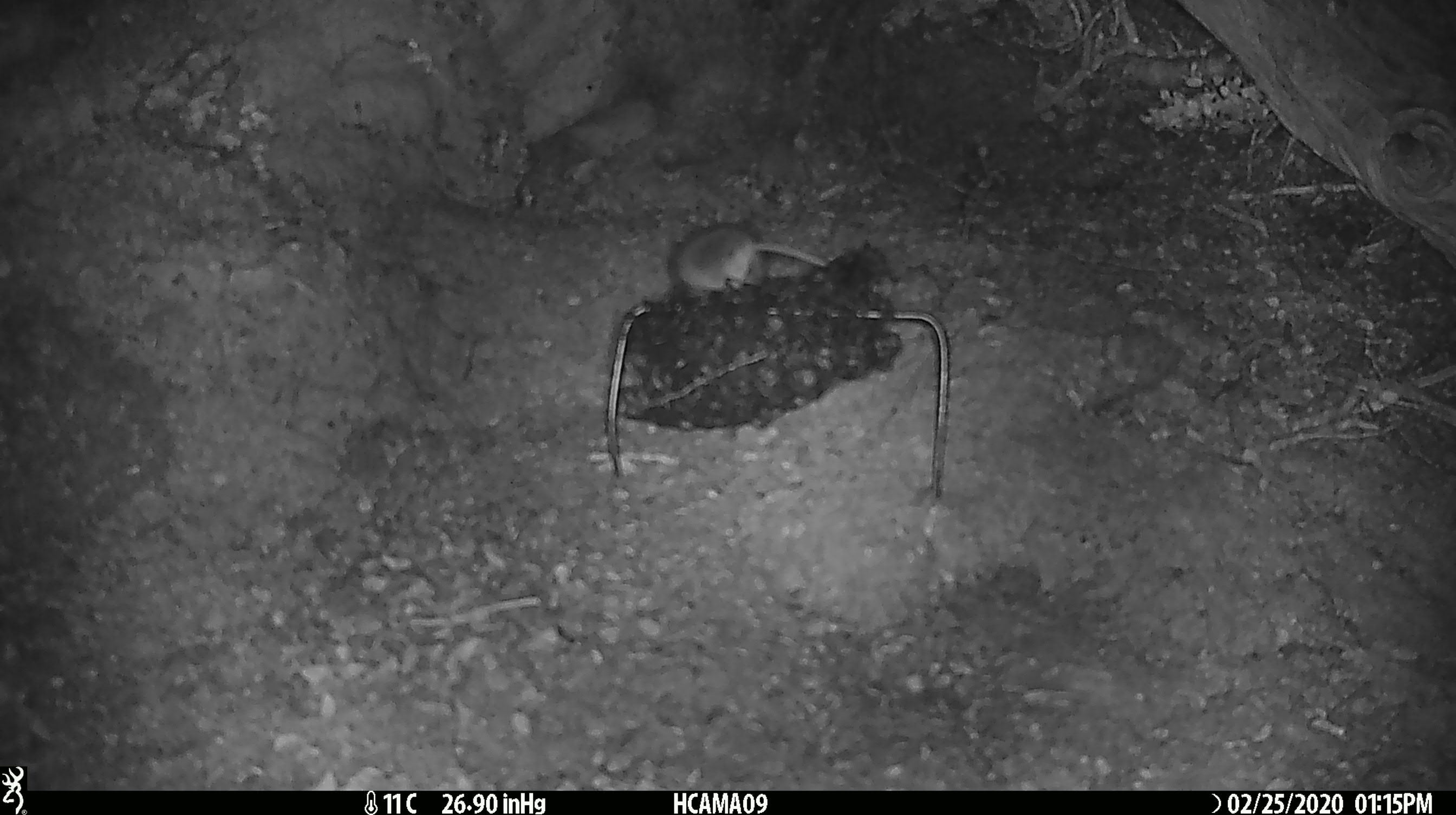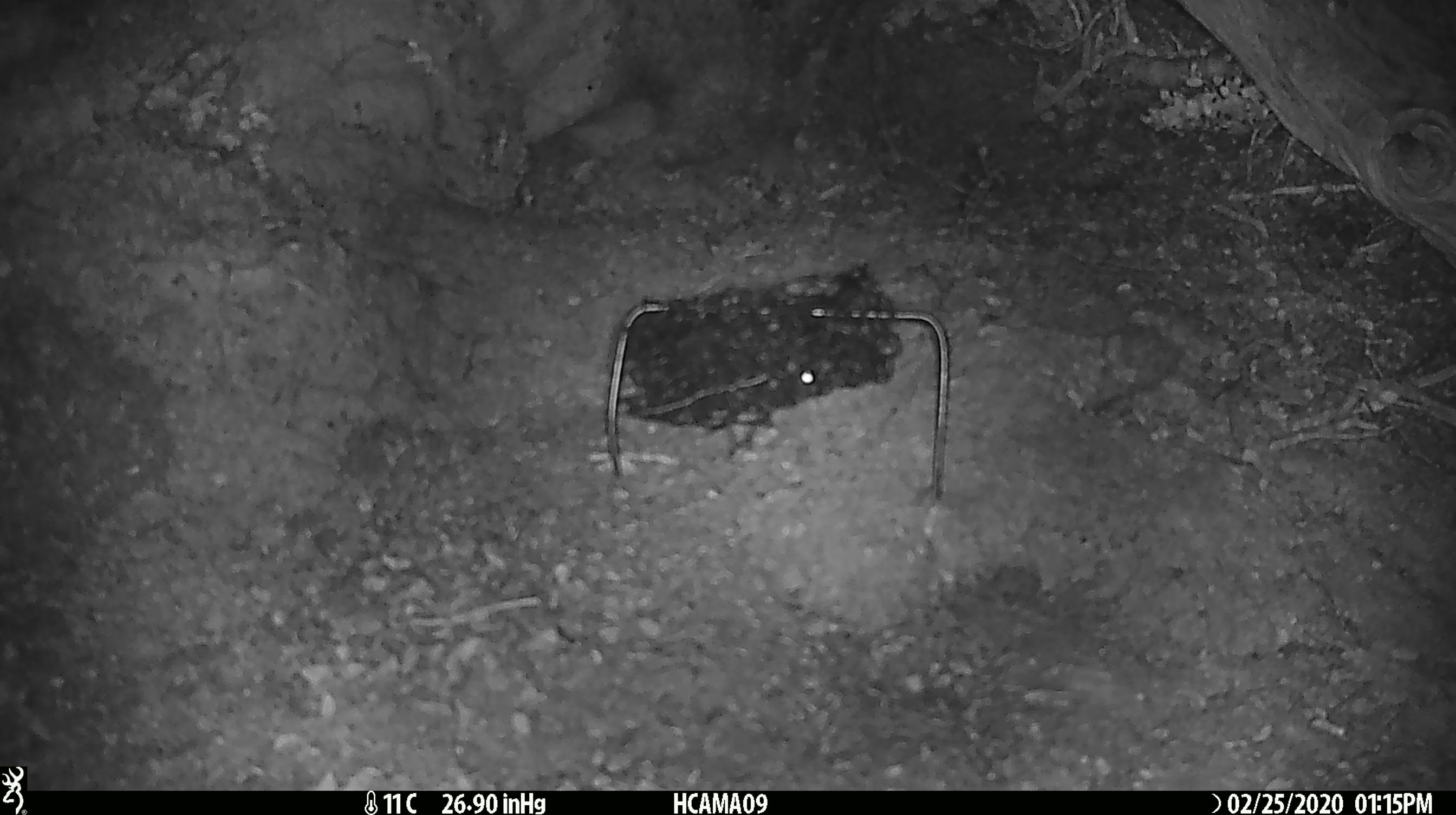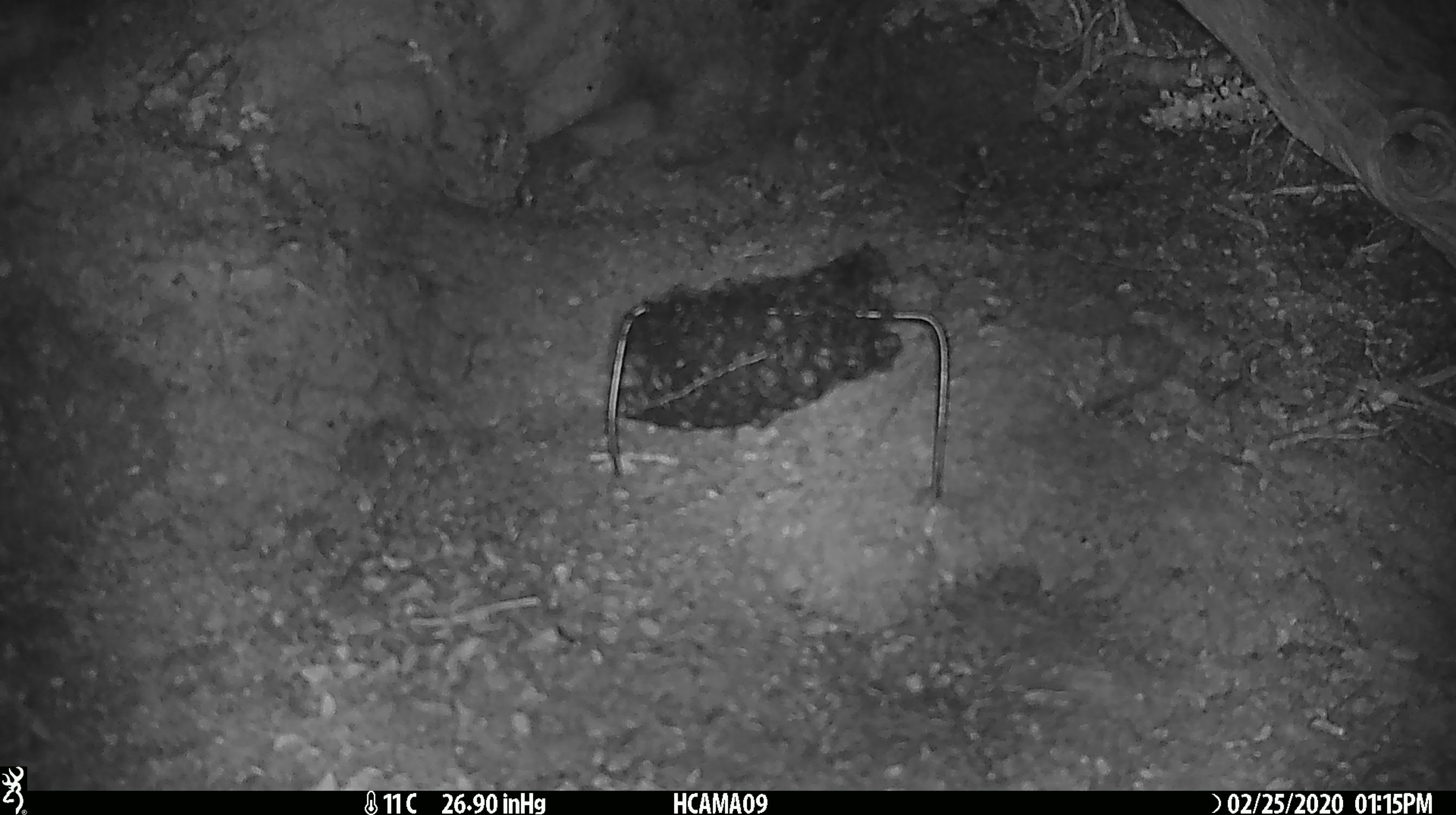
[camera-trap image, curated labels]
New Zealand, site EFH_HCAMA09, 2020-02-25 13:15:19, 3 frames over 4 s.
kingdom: Animalia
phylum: Chordata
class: Mammalia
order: Rodentia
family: Muridae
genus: Mus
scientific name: Mus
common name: mouse